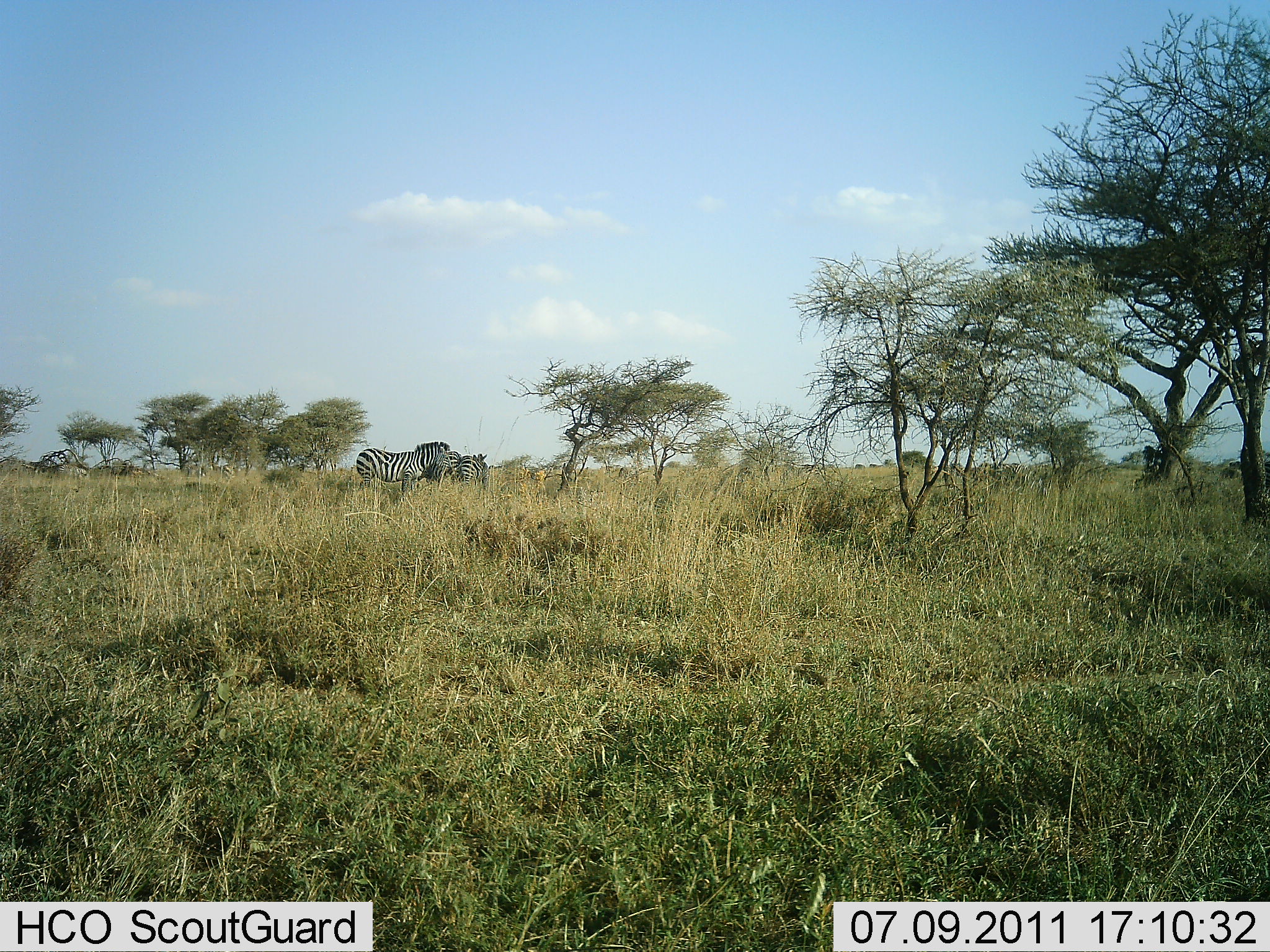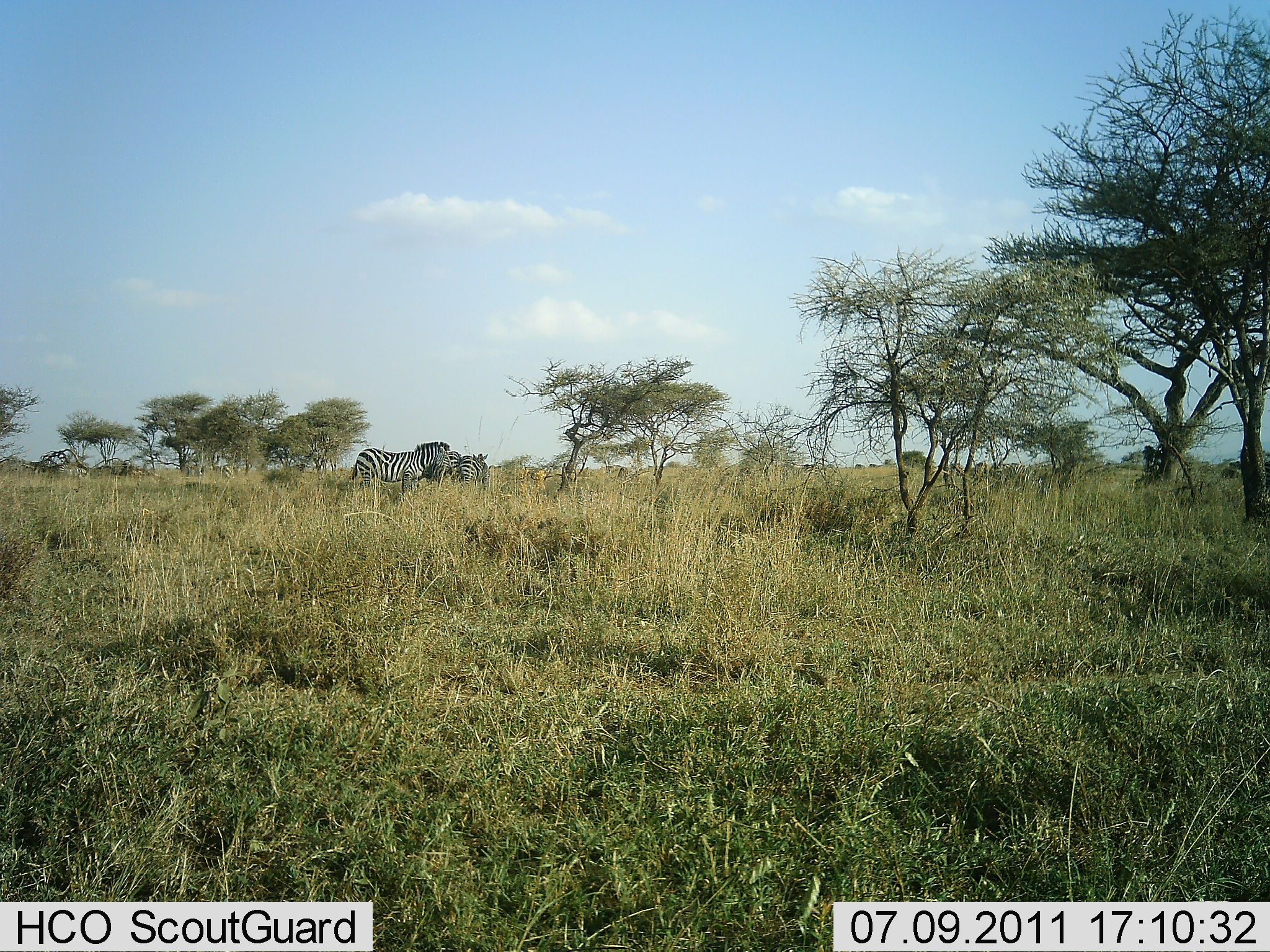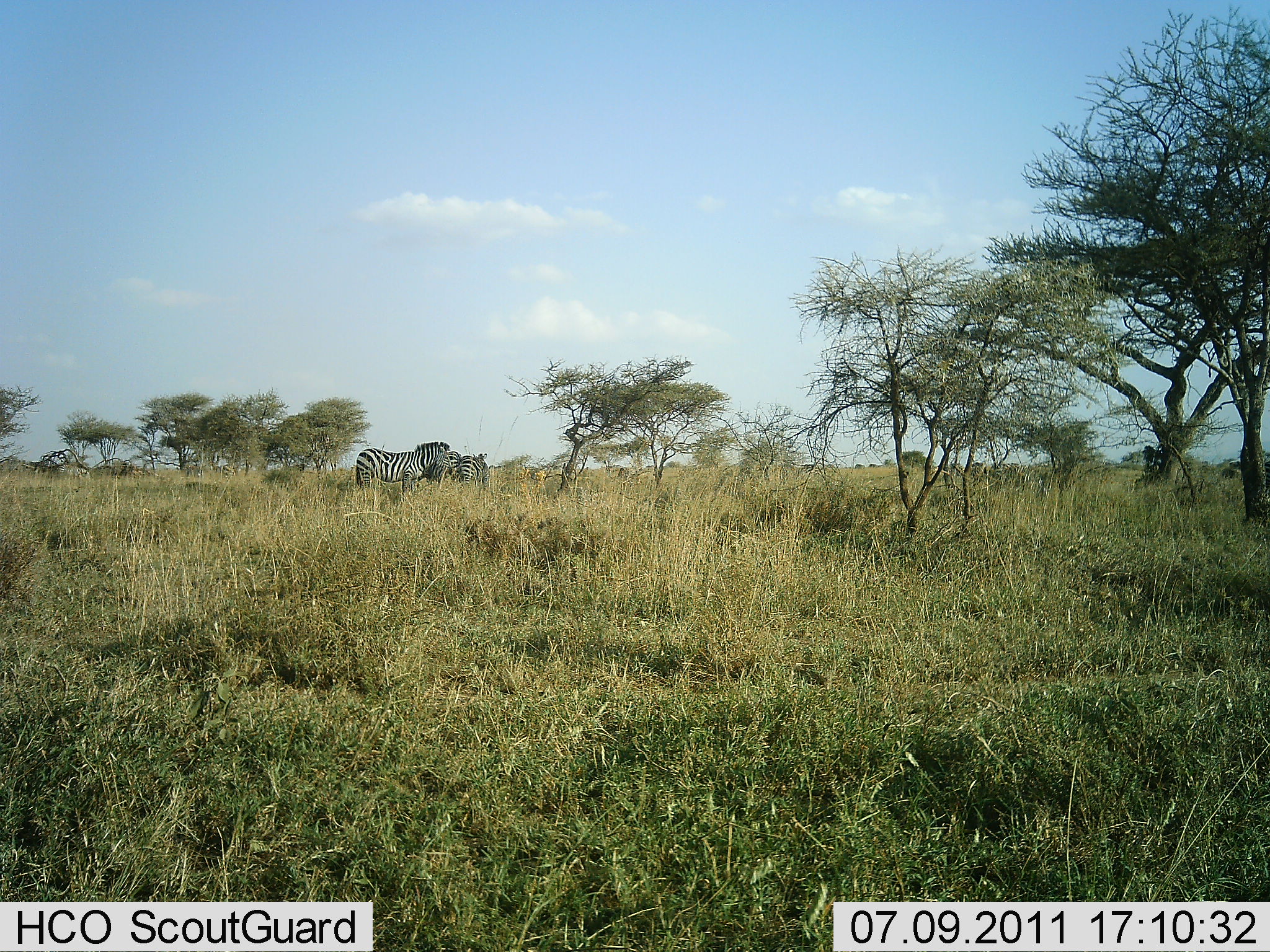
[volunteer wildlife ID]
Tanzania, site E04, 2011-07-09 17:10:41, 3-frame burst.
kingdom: Animalia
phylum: Chordata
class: Mammalia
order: Perissodactyla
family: Equidae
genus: Equus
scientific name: Equus quagga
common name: plains zebra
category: zebra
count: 2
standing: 100%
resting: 0%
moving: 0%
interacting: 17%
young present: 0%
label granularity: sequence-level